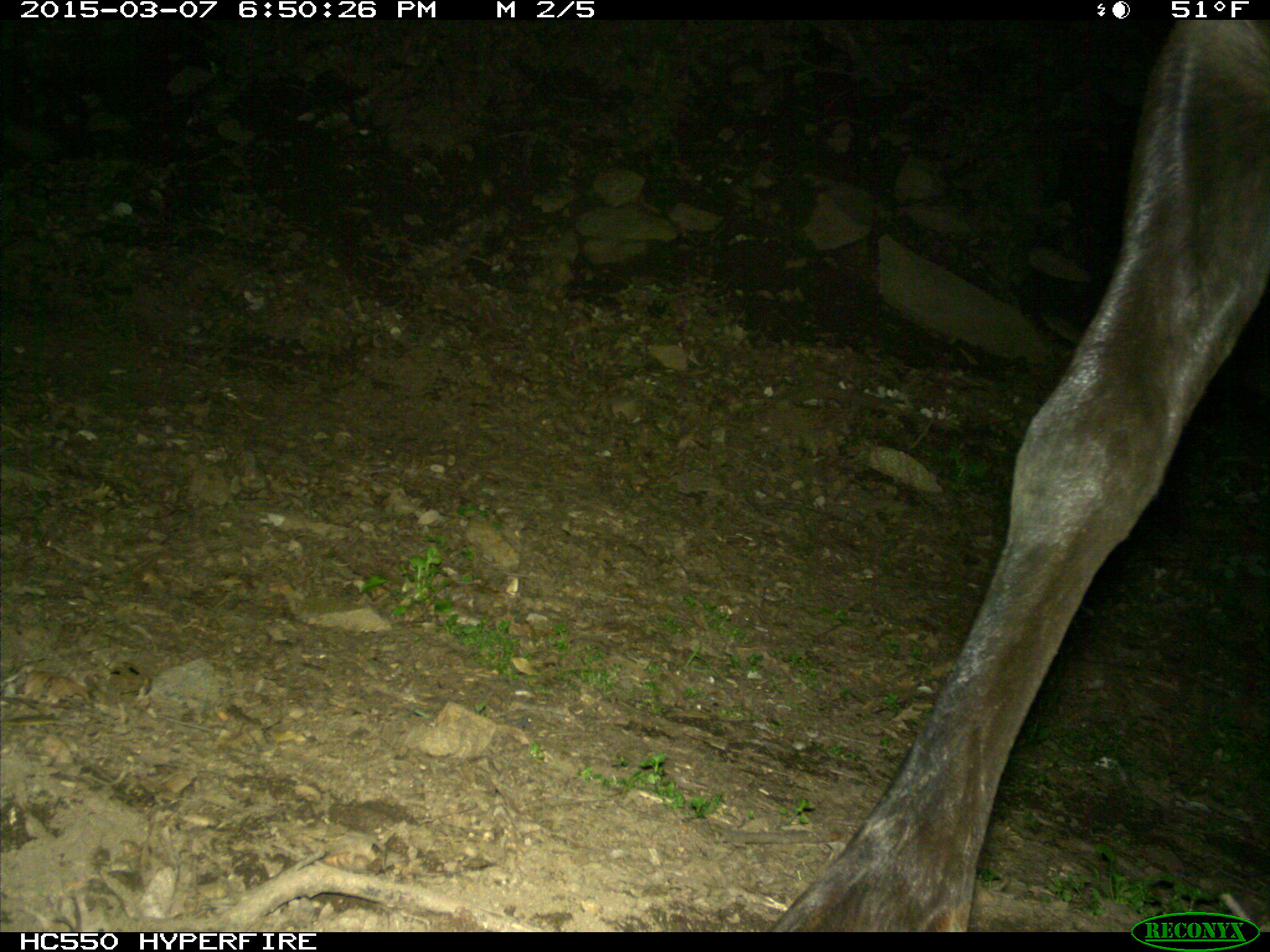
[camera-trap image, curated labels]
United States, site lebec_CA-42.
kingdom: Animalia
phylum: Chordata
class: Mammalia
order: Artiodactyla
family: Cervidae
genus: Cervus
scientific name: Cervus canadensis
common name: elk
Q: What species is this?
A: Cervus canadensis (elk).